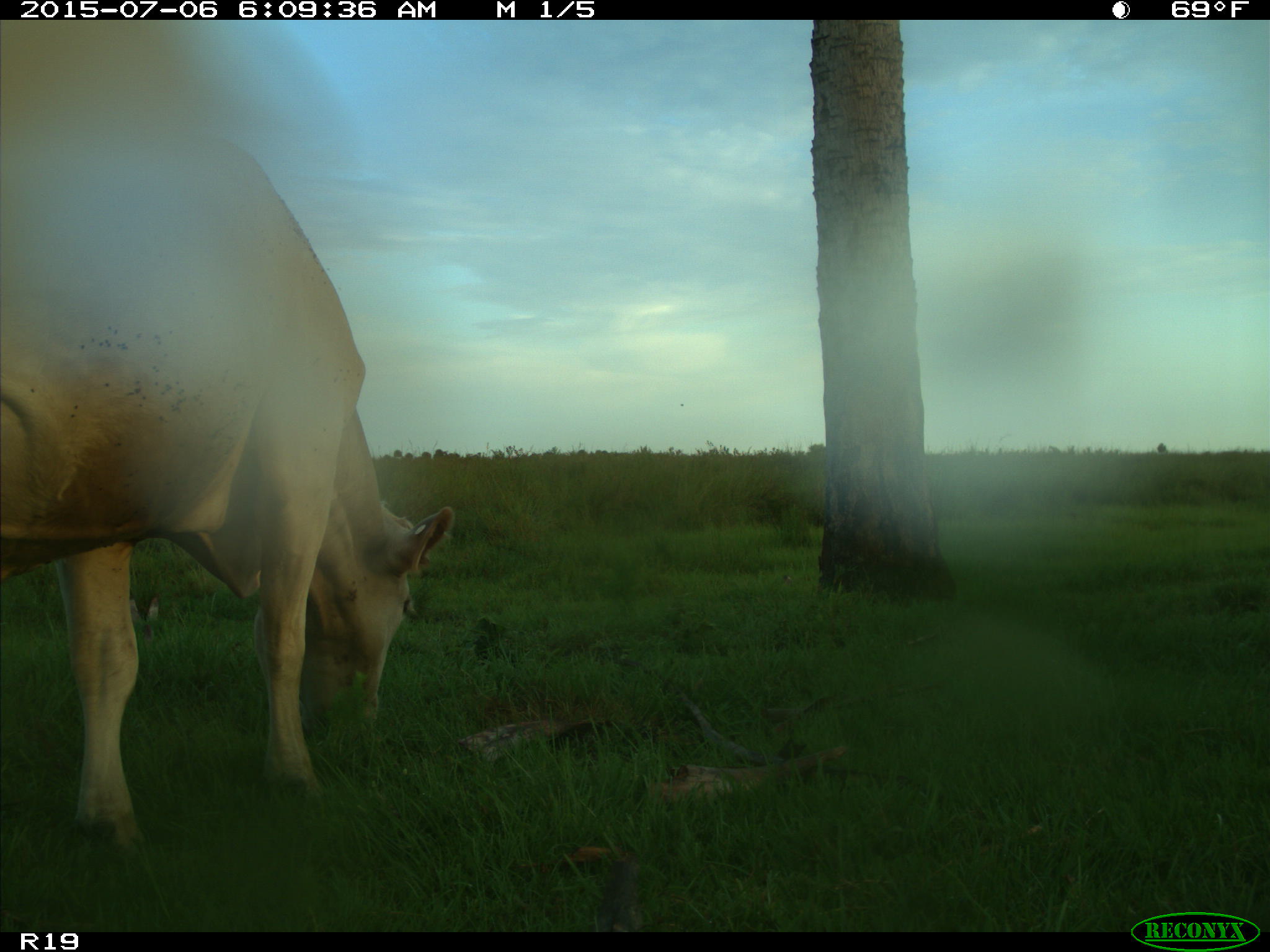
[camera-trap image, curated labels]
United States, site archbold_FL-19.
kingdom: Animalia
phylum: Chordata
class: Mammalia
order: Artiodactyla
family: Bovidae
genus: Bos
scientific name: Bos taurus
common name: domestic cow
Bos taurus (domestic cow).